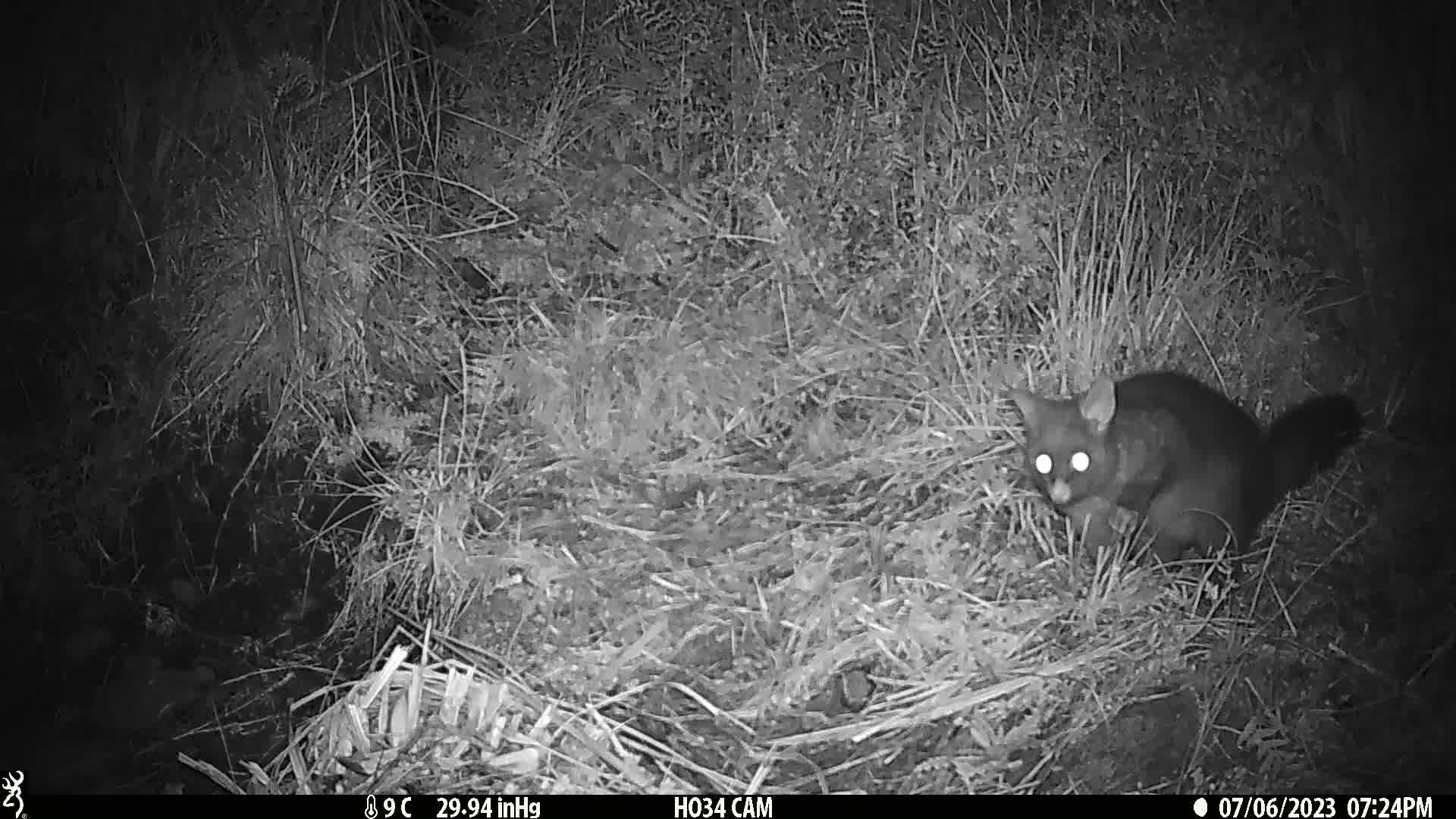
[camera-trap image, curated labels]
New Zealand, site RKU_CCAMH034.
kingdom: Animalia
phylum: Chordata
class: Mammalia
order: Diprotodontia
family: Phalangeridae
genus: Trichosurus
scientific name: Trichosurus vulpecula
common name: common brushtail possum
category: possum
Possum (common brushtail possum) (Trichosurus vulpecula).